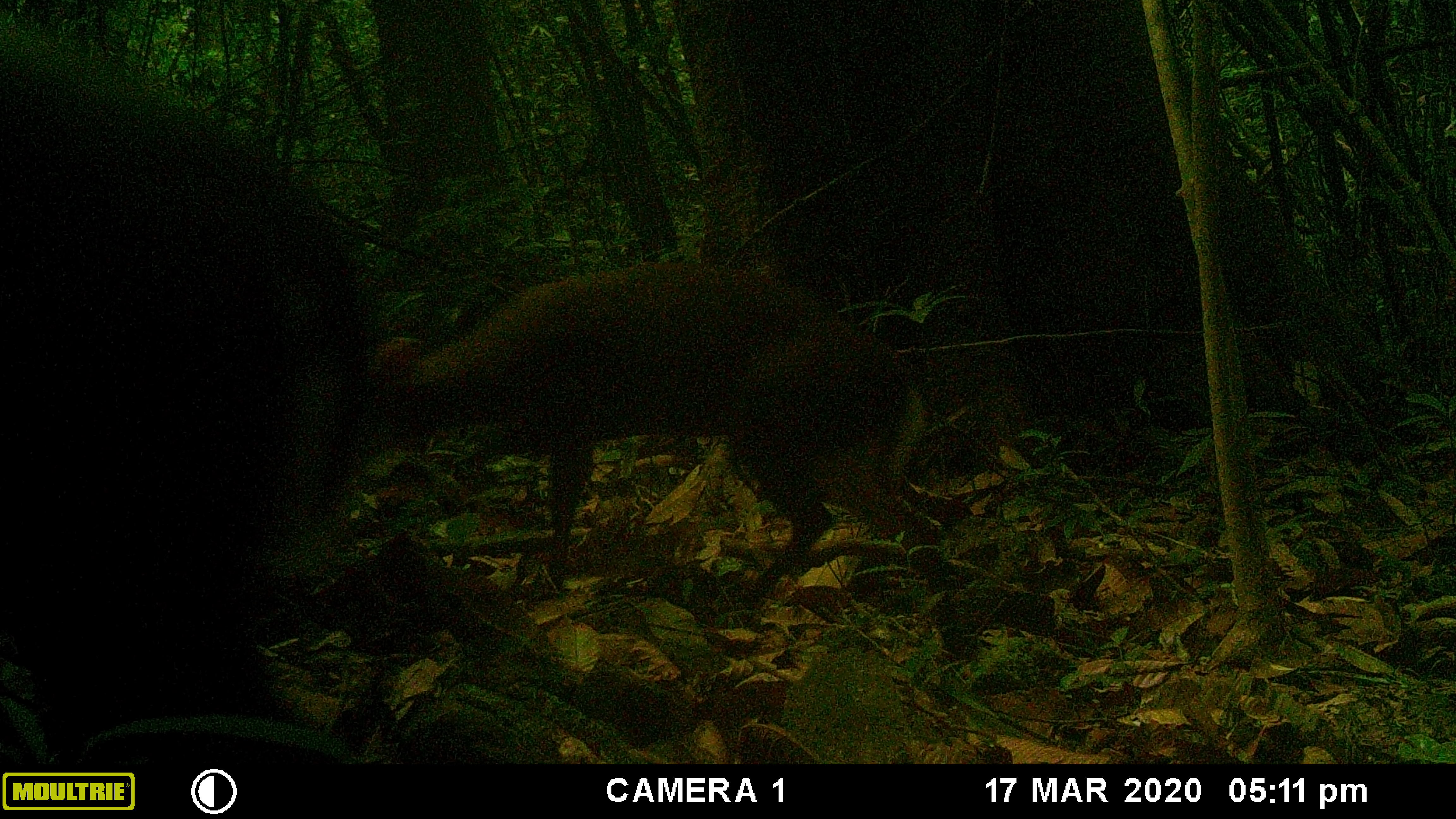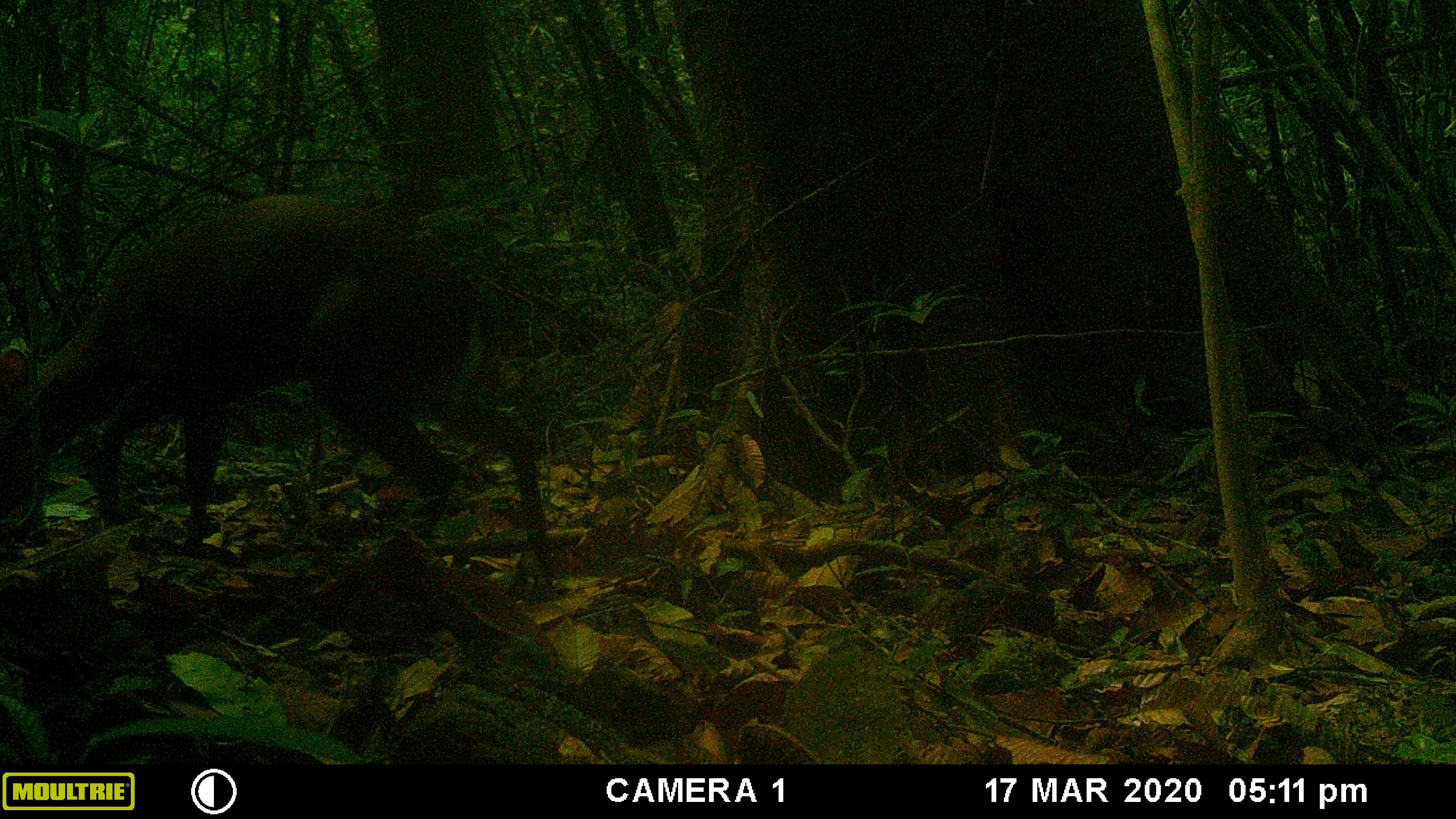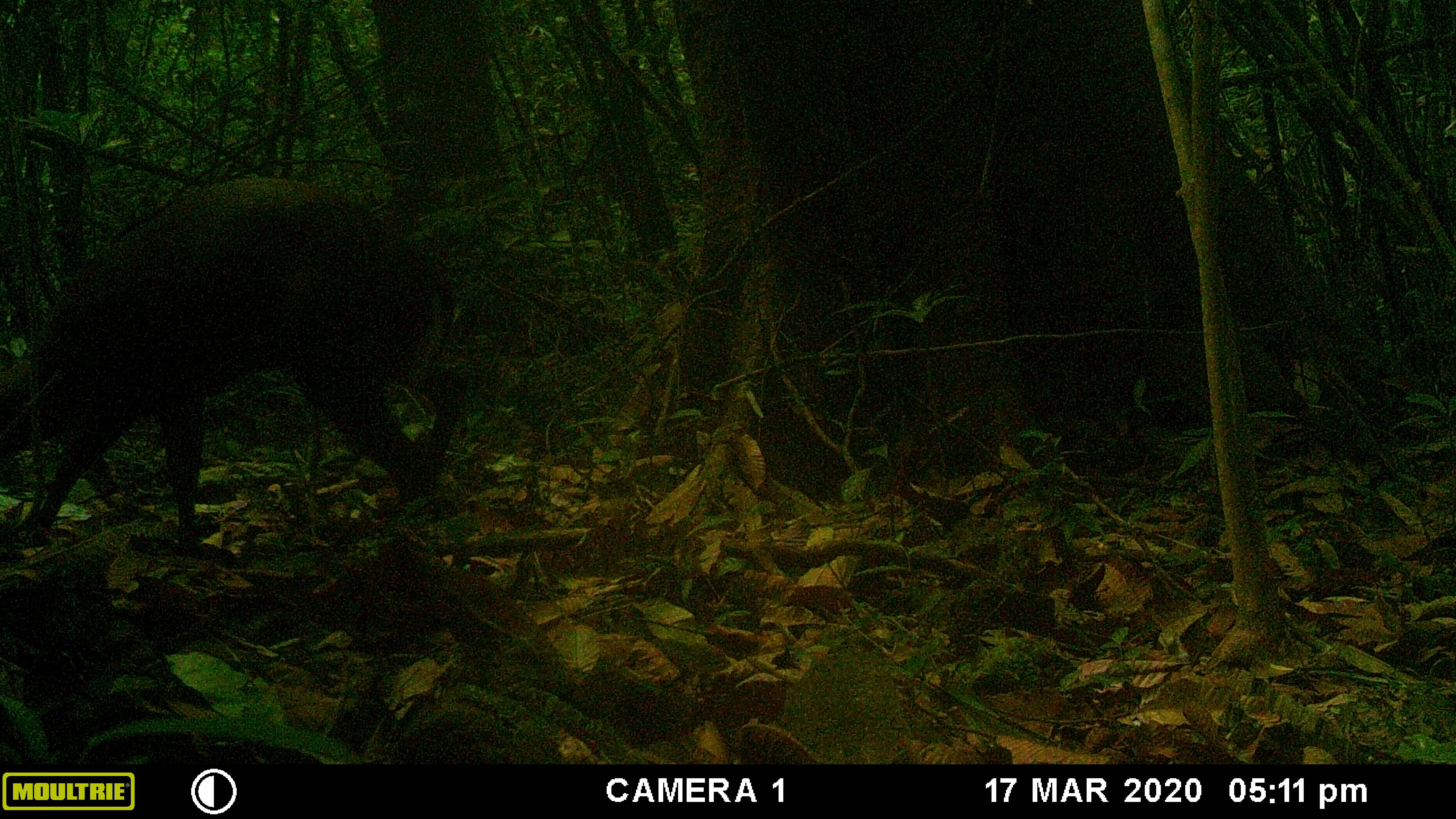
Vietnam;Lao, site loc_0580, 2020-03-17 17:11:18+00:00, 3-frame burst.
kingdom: Animalia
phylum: Chordata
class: Mammalia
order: Artiodactyla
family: Cervidae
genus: Muntiacus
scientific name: Muntiacus rooseveltorum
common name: roosevelt's muntjac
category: roosevelts muntjac group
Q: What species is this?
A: Roosevelts muntjac group (roosevelt's muntjac) (Muntiacus rooseveltorum).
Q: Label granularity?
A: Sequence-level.